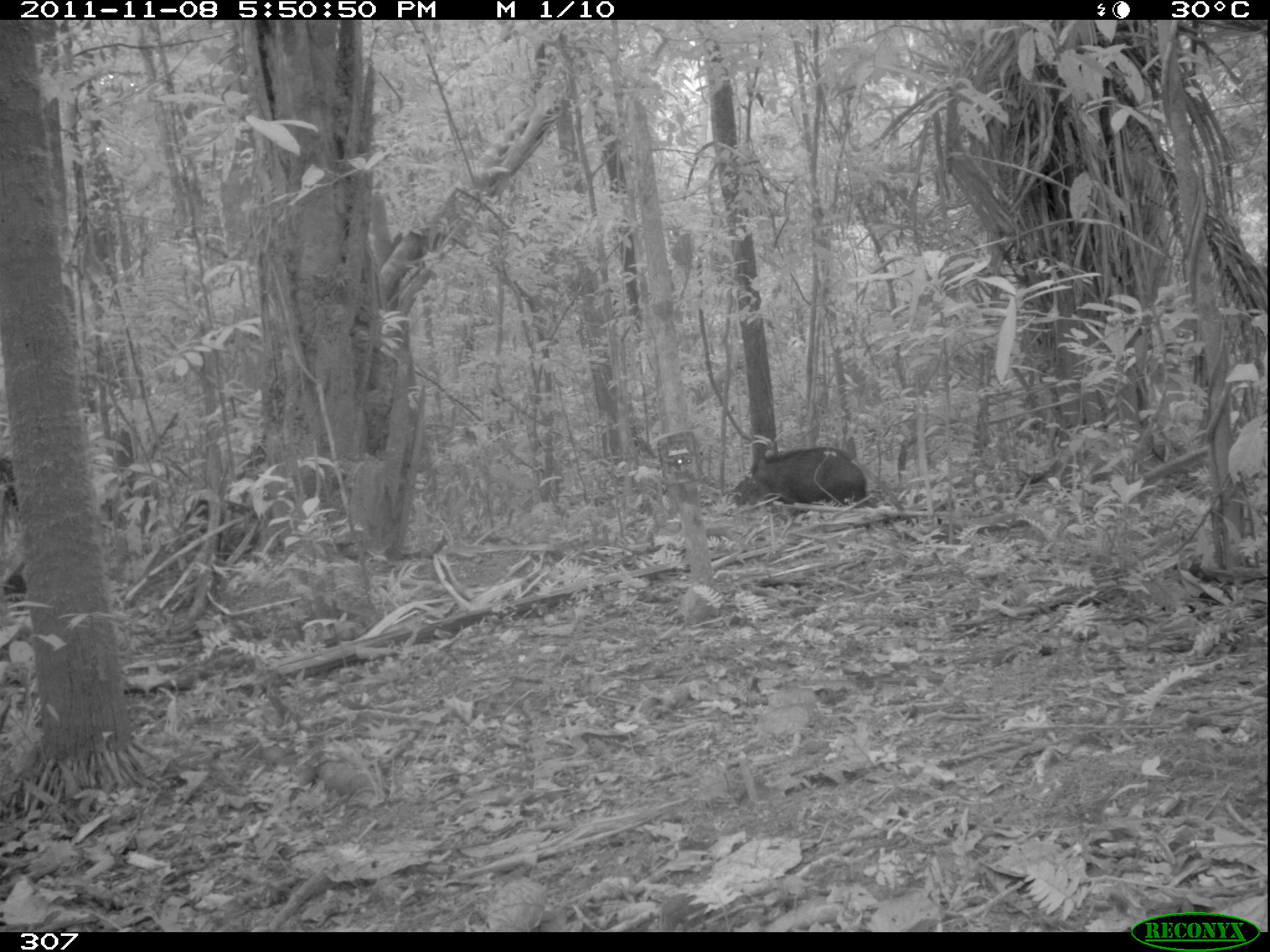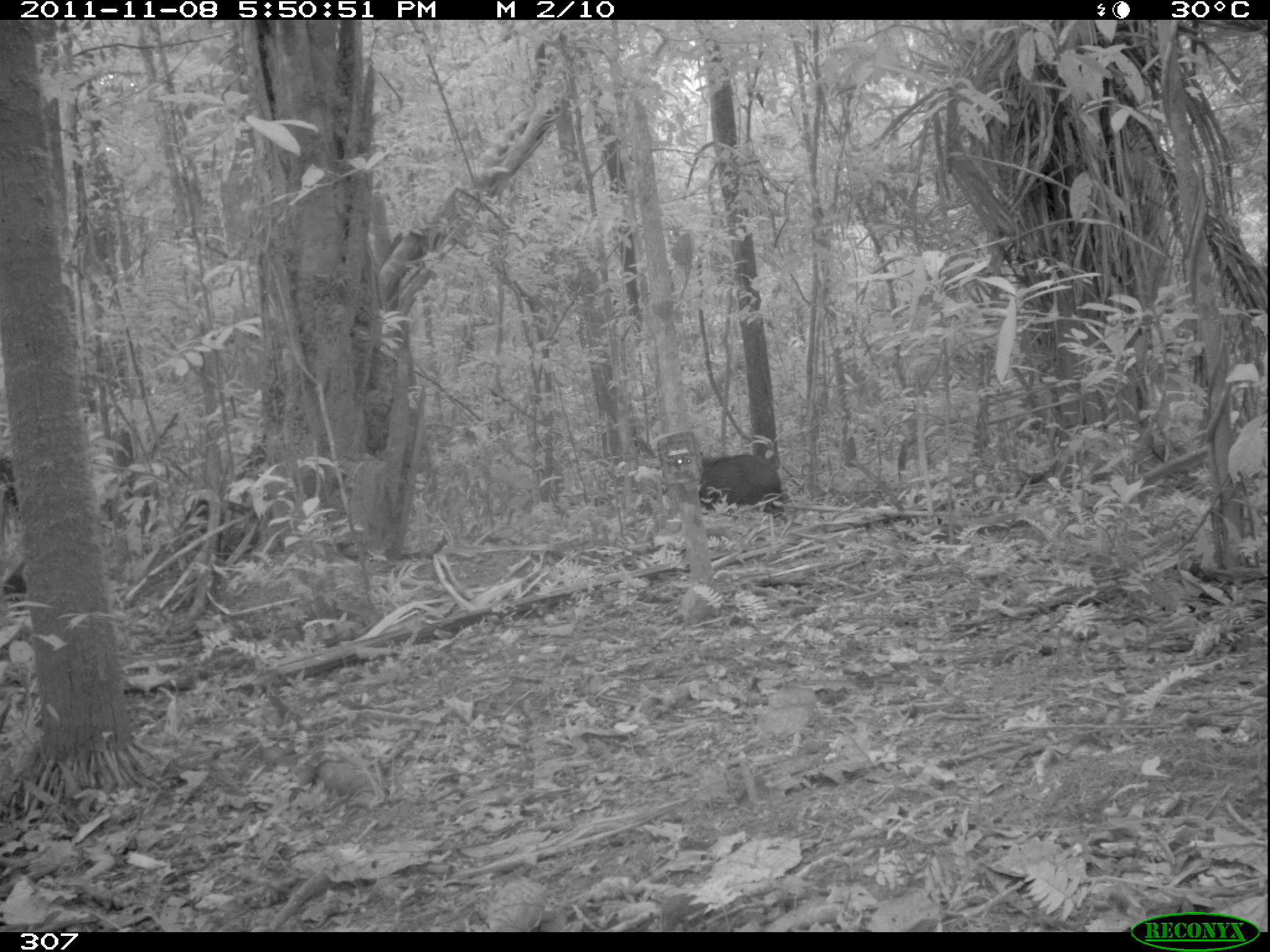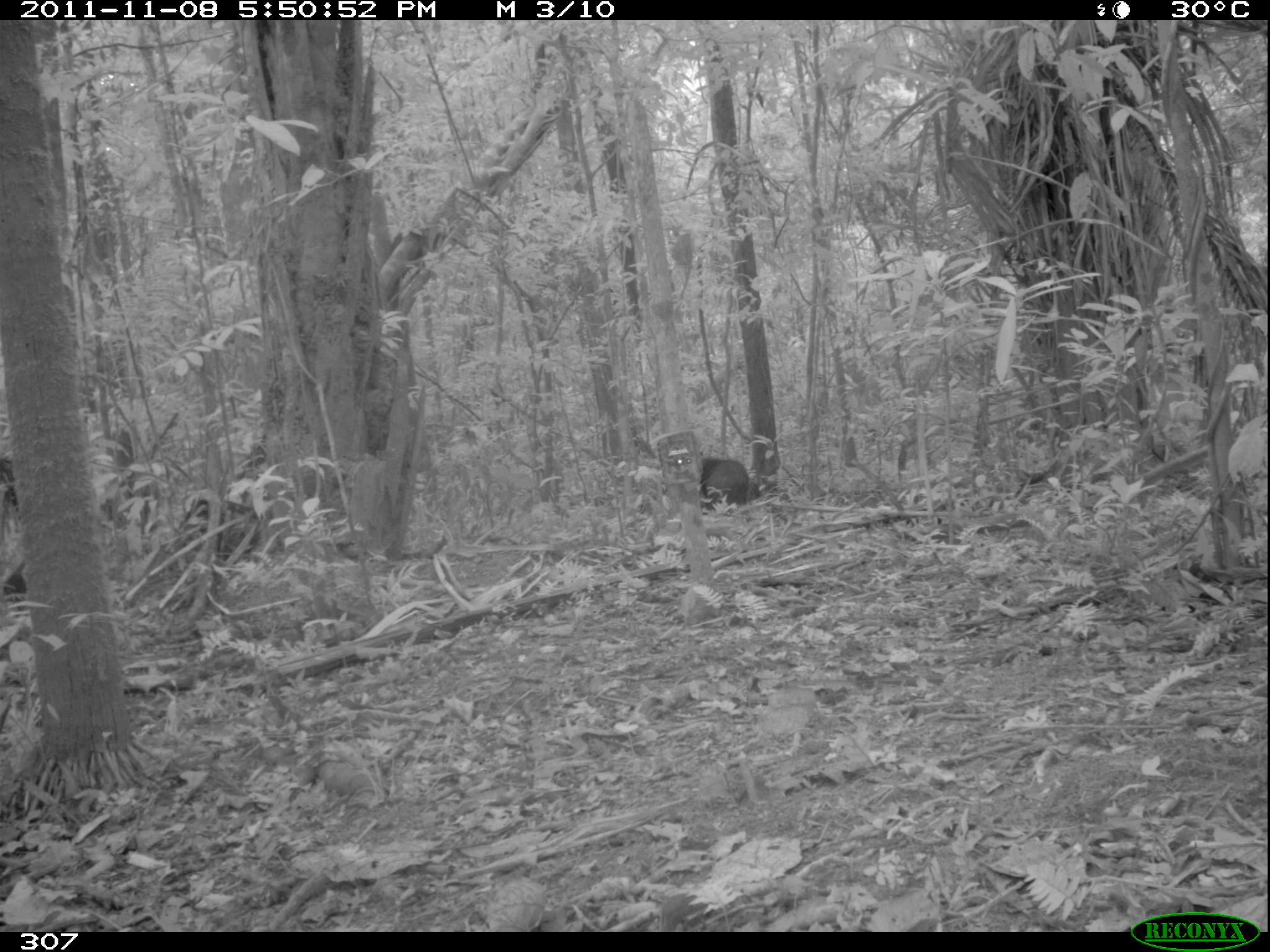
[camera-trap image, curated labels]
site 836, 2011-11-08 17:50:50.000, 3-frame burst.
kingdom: Animalia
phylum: Chordata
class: Mammalia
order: Artiodactyla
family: Tayassuidae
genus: Tayassu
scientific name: Tayassu pecari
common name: white-lipped peccary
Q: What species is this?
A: Tayassu pecari (white-lipped peccary).